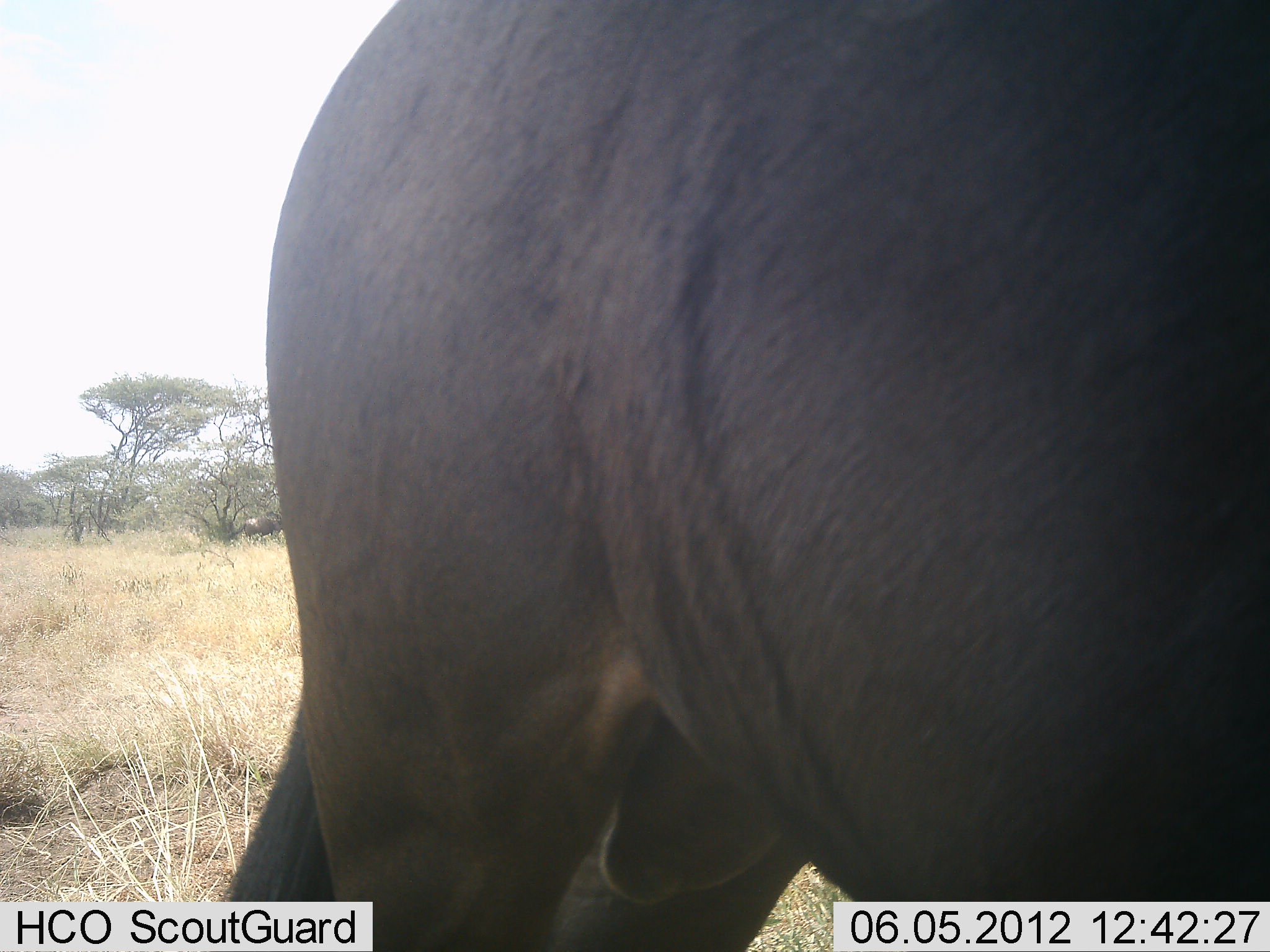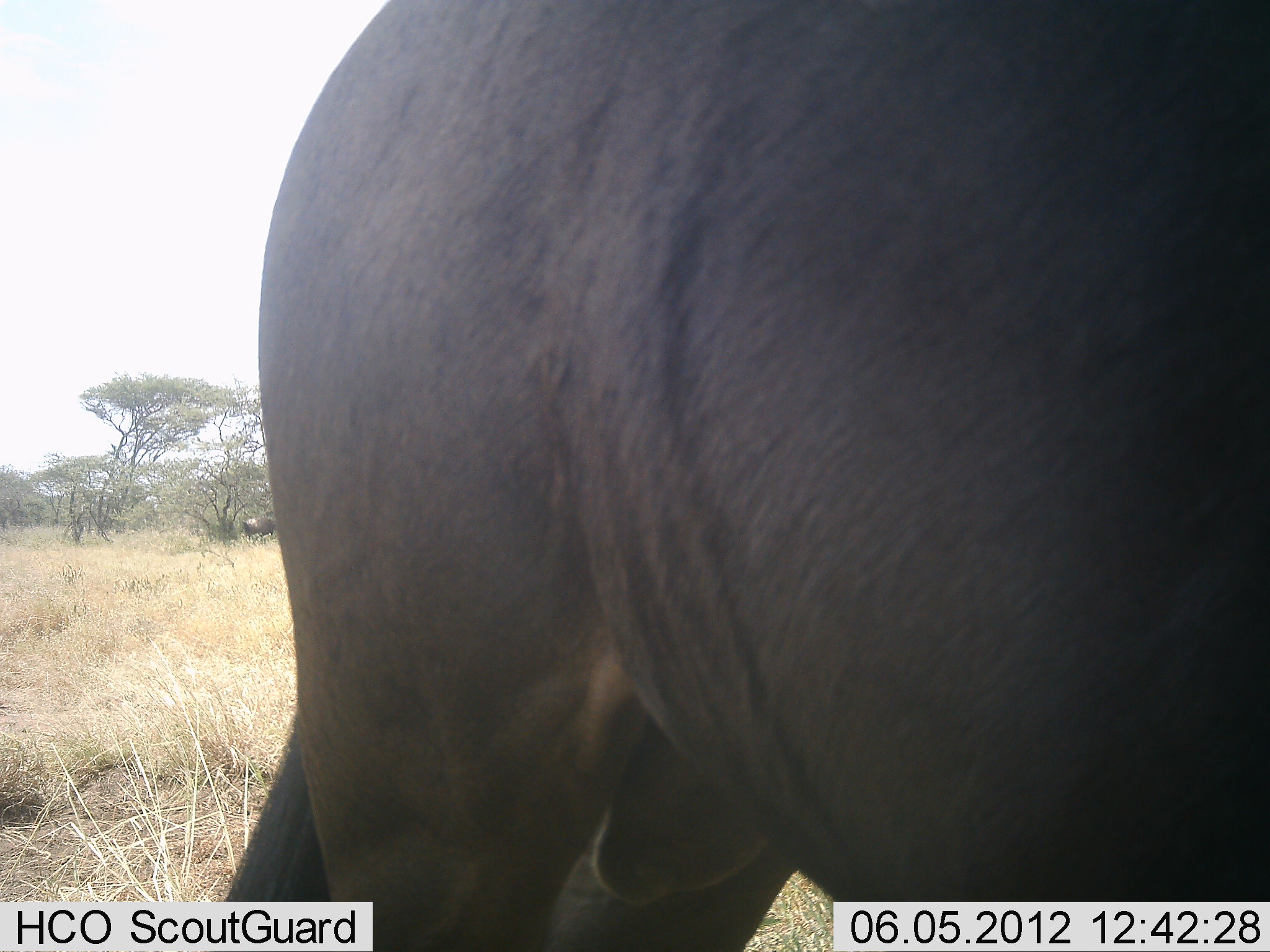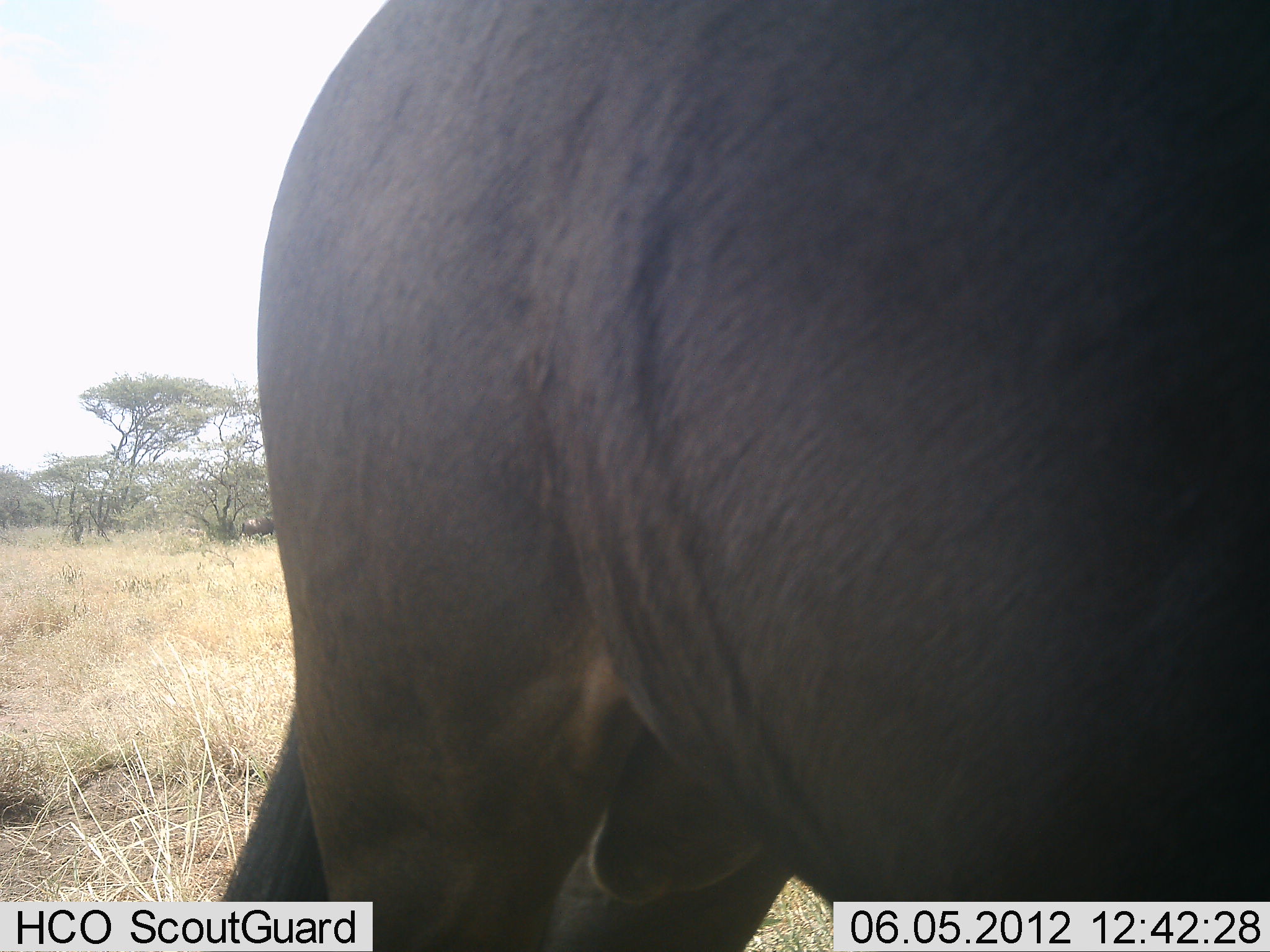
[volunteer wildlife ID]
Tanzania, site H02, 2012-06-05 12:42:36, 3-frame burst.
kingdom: Animalia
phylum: Chordata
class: Mammalia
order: Artiodactyla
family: Bovidae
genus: Connochaetes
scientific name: Connochaetes taurinus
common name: blue wildebeest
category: wildebeest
Wildebeest (blue wildebeest) (Connochaetes taurinus), count 2. Behavior (volunteer vote fractions): standing 90%, resting 0%, moving 0%, interacting 0%. Young present (vote fraction): 0%. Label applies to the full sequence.